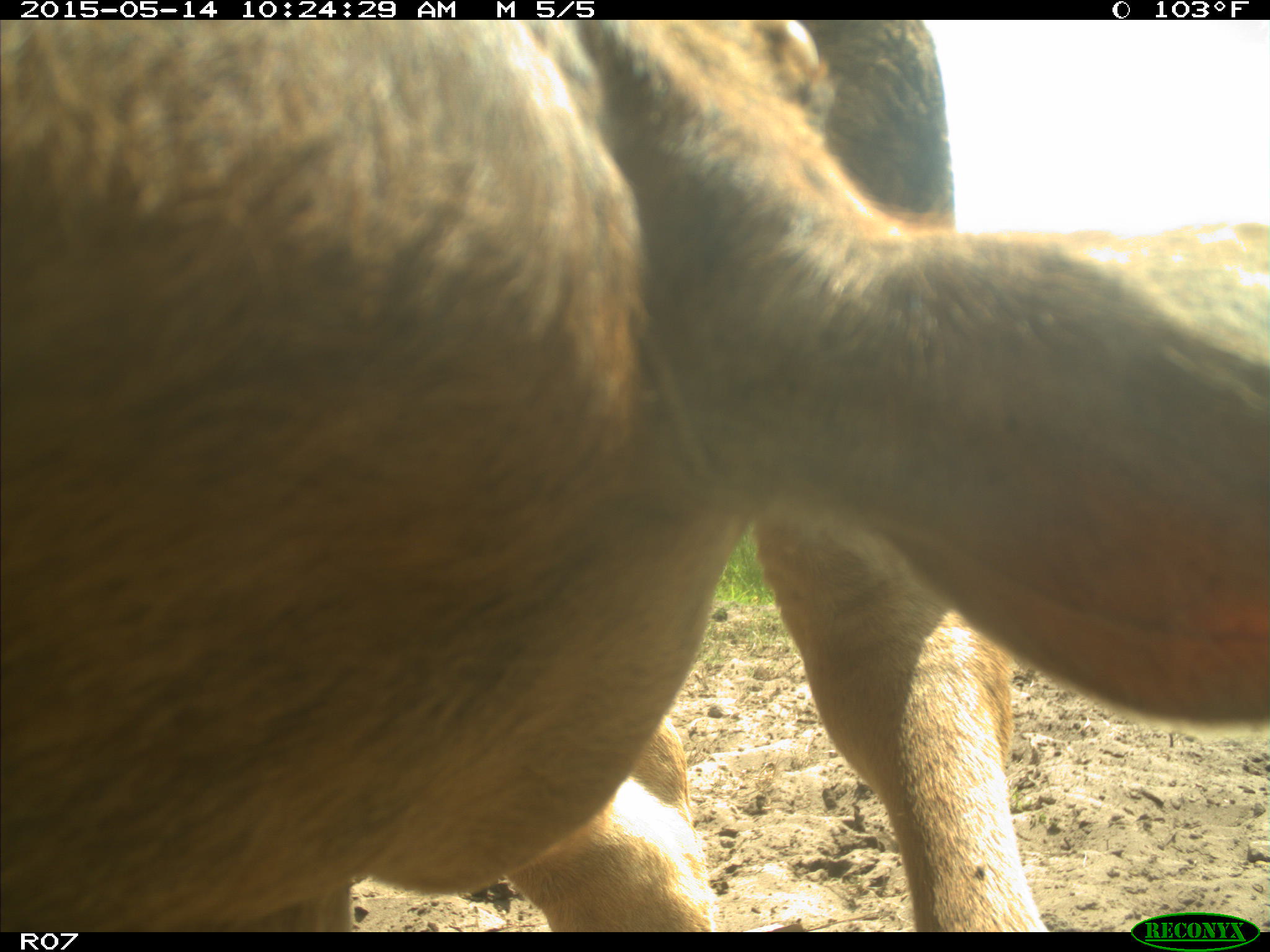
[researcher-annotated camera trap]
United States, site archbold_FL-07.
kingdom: Animalia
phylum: Chordata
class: Mammalia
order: Artiodactyla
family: Bovidae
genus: Bos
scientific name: Bos taurus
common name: domestic cow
Bos taurus (domestic cow).